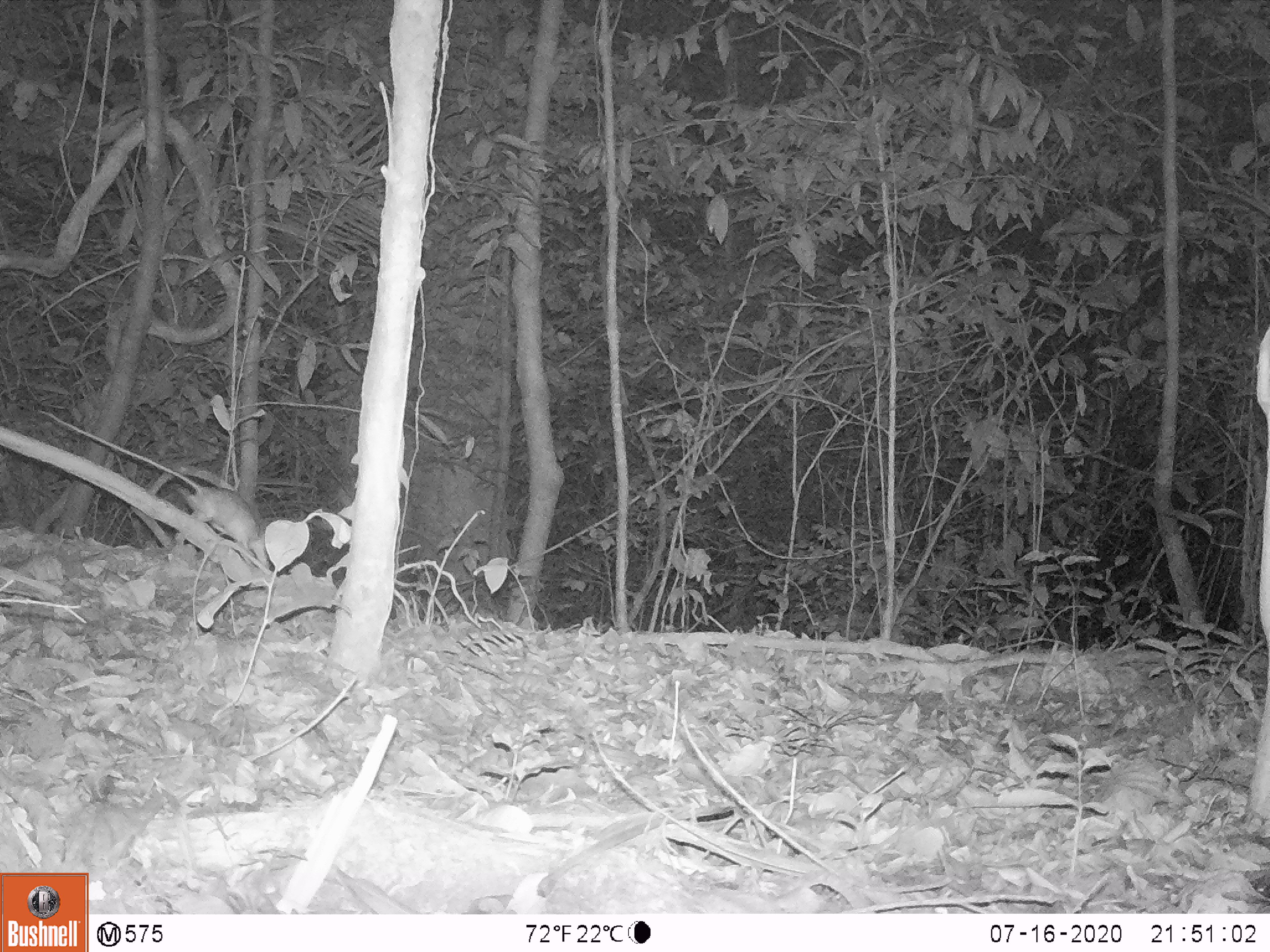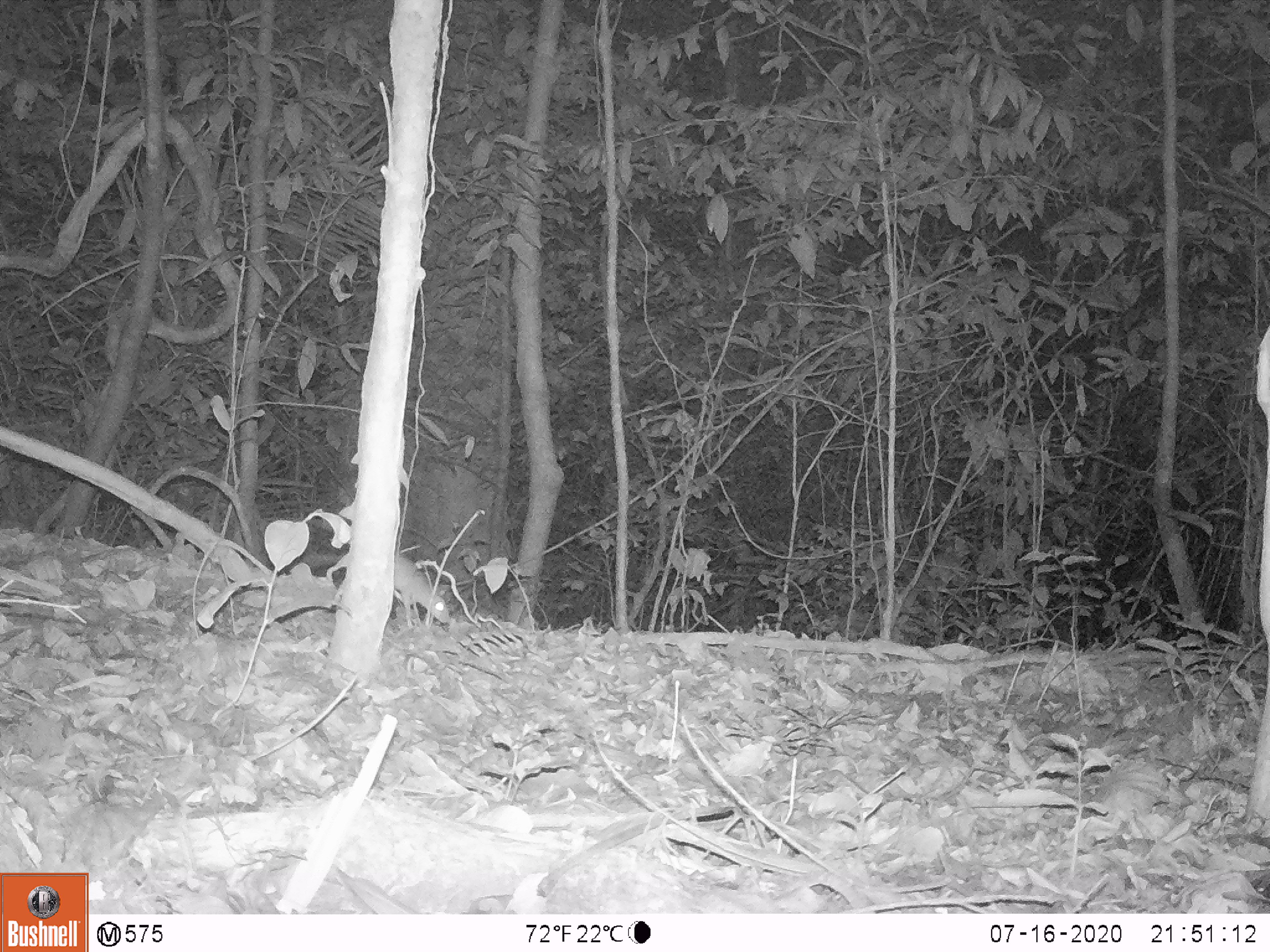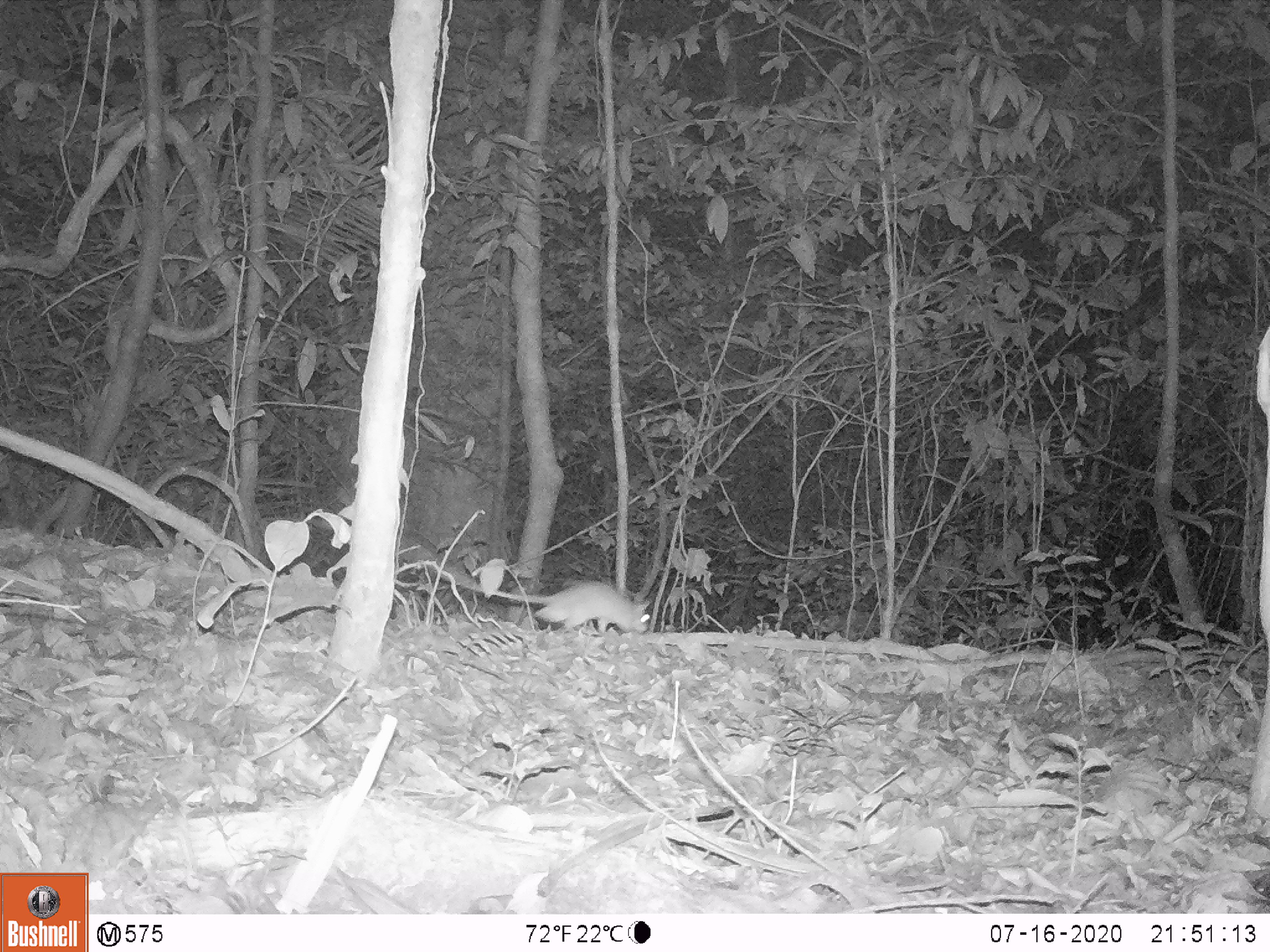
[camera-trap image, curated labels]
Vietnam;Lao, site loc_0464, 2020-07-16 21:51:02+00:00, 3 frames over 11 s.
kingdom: Animalia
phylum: Chordata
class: Mammalia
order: Rodentia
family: Muridae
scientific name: Muridae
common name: old-world mice and rats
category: unidentified murid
Unidentified murid (old-world mice and rats) (Muridae). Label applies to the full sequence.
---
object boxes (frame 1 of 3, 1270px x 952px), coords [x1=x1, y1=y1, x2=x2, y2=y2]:
unidentified murid: [x1=36, y1=408, x2=271, y2=570]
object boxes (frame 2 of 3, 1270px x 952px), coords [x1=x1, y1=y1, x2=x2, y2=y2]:
unidentified murid: [x1=325, y1=550, x2=451, y2=628]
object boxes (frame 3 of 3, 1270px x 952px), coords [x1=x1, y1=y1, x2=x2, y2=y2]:
unidentified murid: [x1=439, y1=570, x2=650, y2=632]